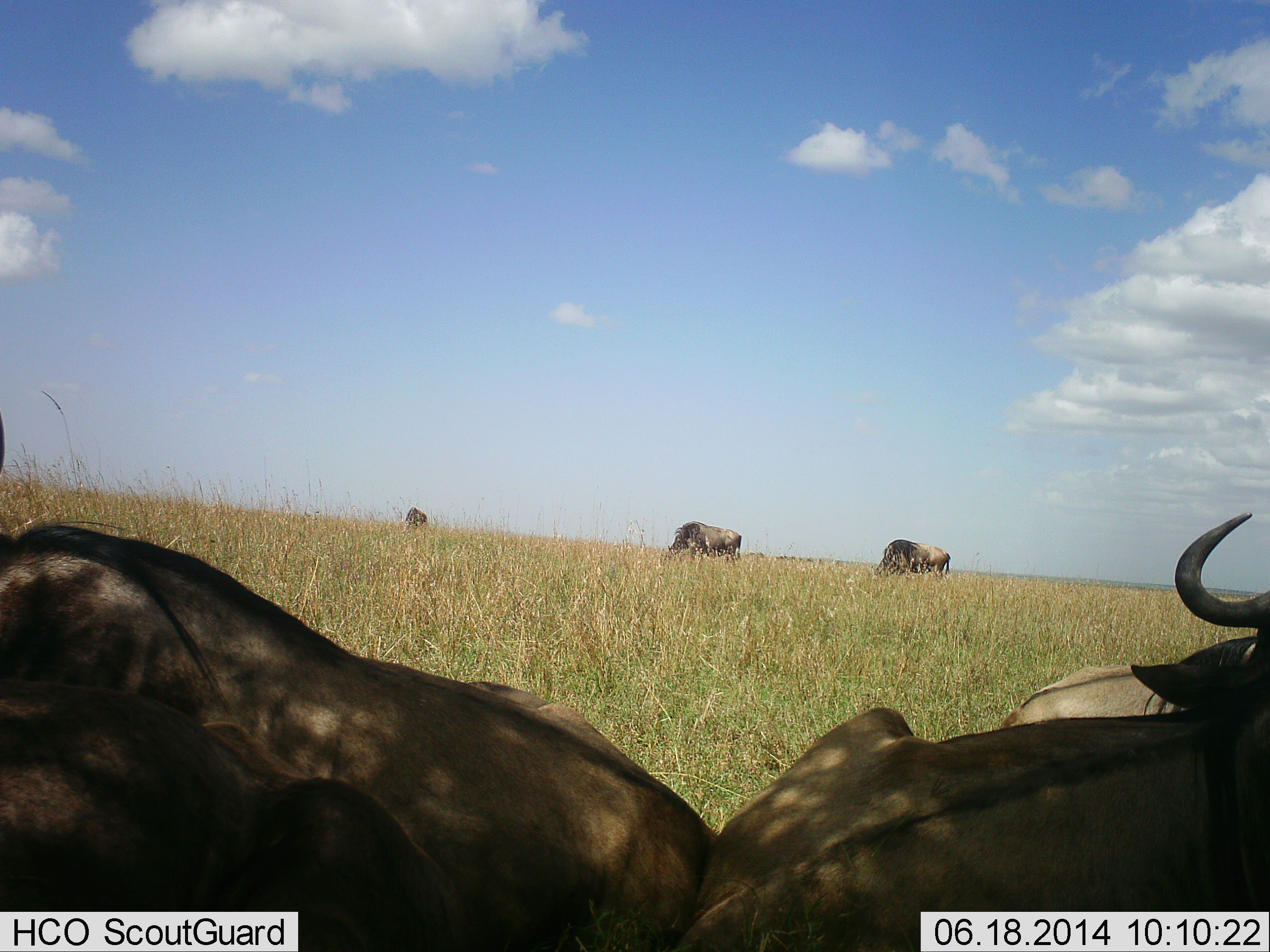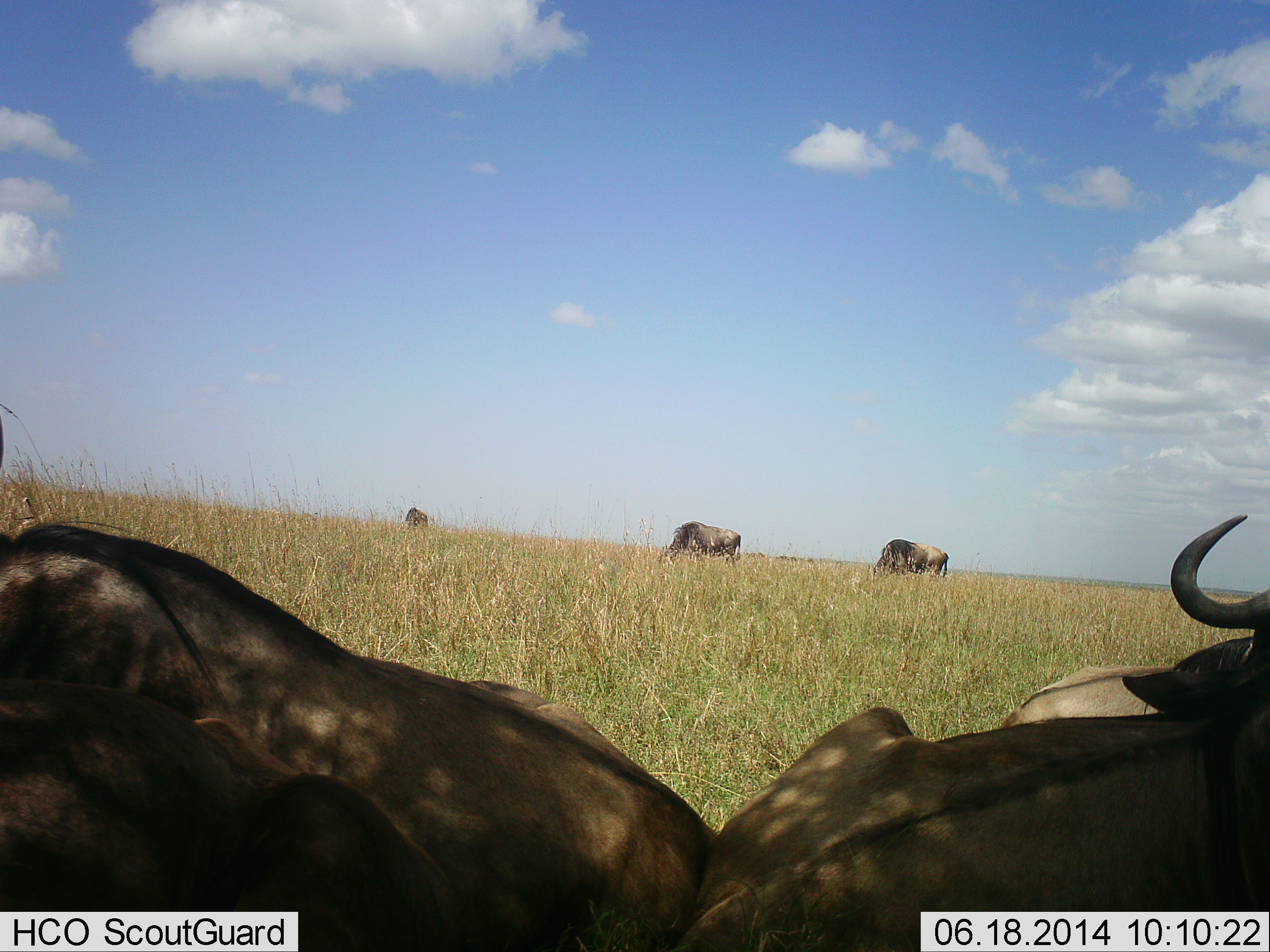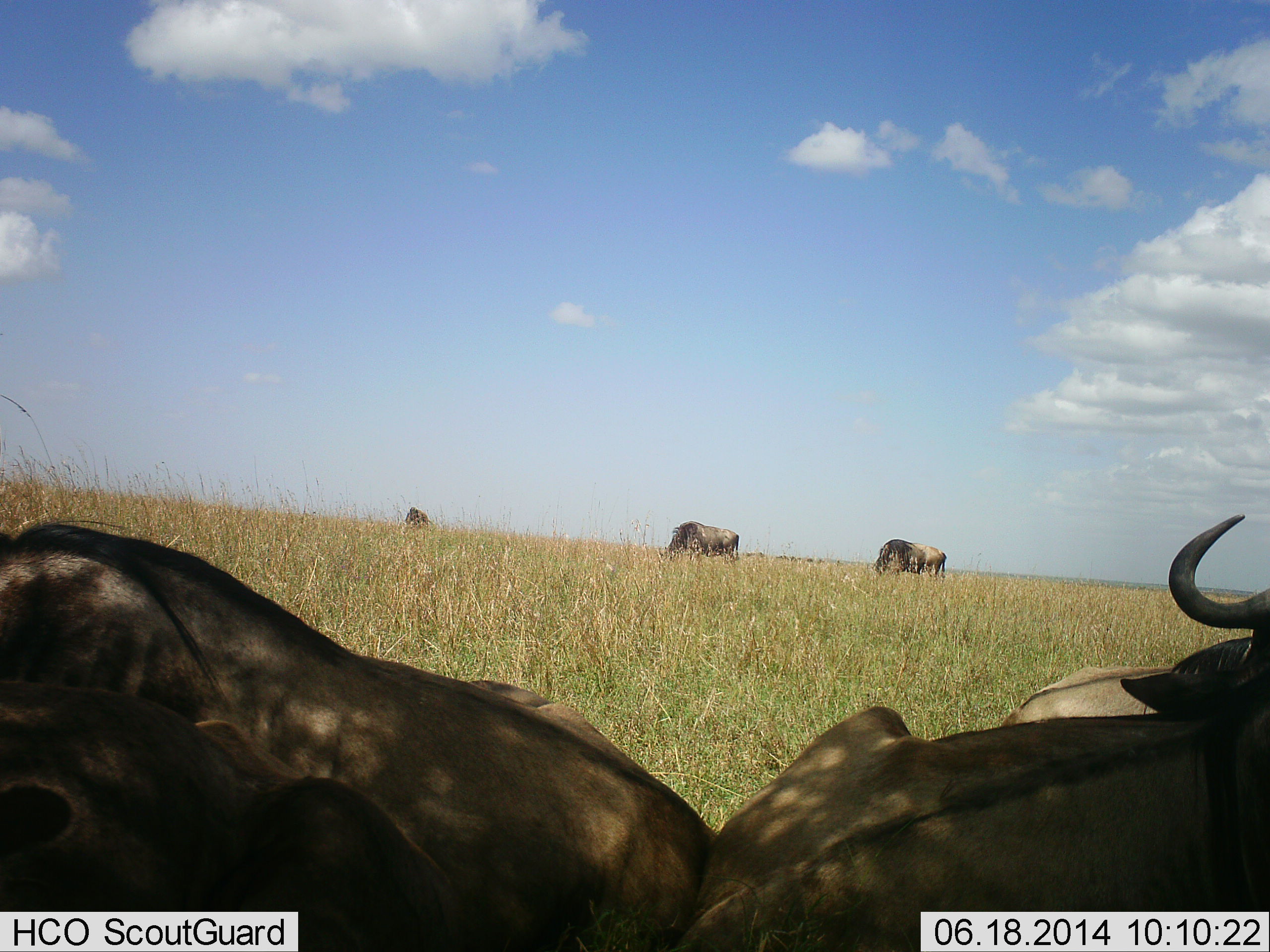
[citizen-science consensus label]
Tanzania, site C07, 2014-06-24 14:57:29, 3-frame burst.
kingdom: Animalia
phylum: Chordata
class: Mammalia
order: Artiodactyla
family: Bovidae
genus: Connochaetes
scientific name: Connochaetes taurinus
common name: blue wildebeest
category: wildebeest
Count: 6.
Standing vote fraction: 30%.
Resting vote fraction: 100%.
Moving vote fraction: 20%.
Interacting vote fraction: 0%.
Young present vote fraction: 0%.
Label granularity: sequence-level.